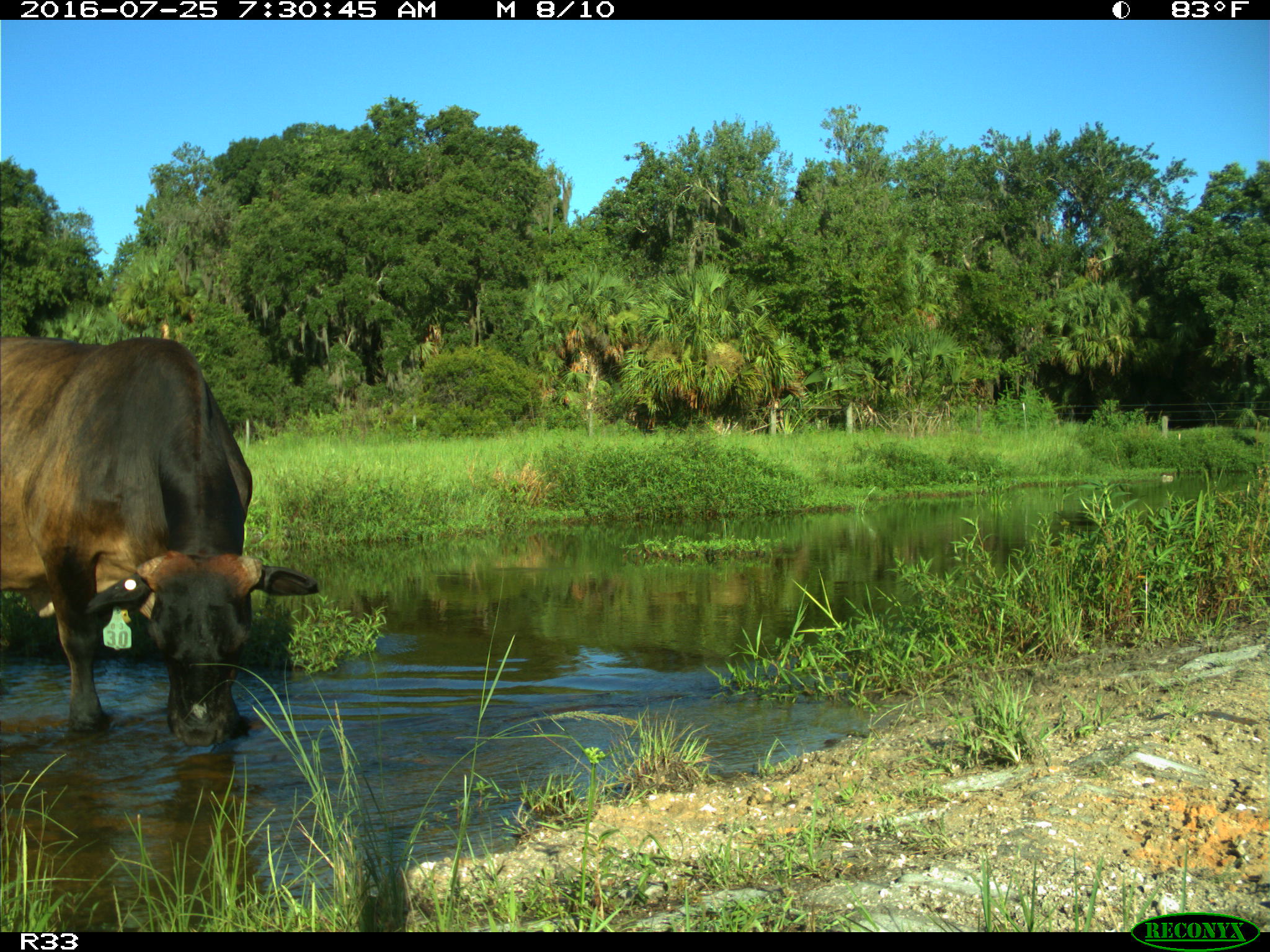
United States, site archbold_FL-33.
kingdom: Animalia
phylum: Chordata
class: Mammalia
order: Artiodactyla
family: Bovidae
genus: Bos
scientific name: Bos taurus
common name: domestic cow